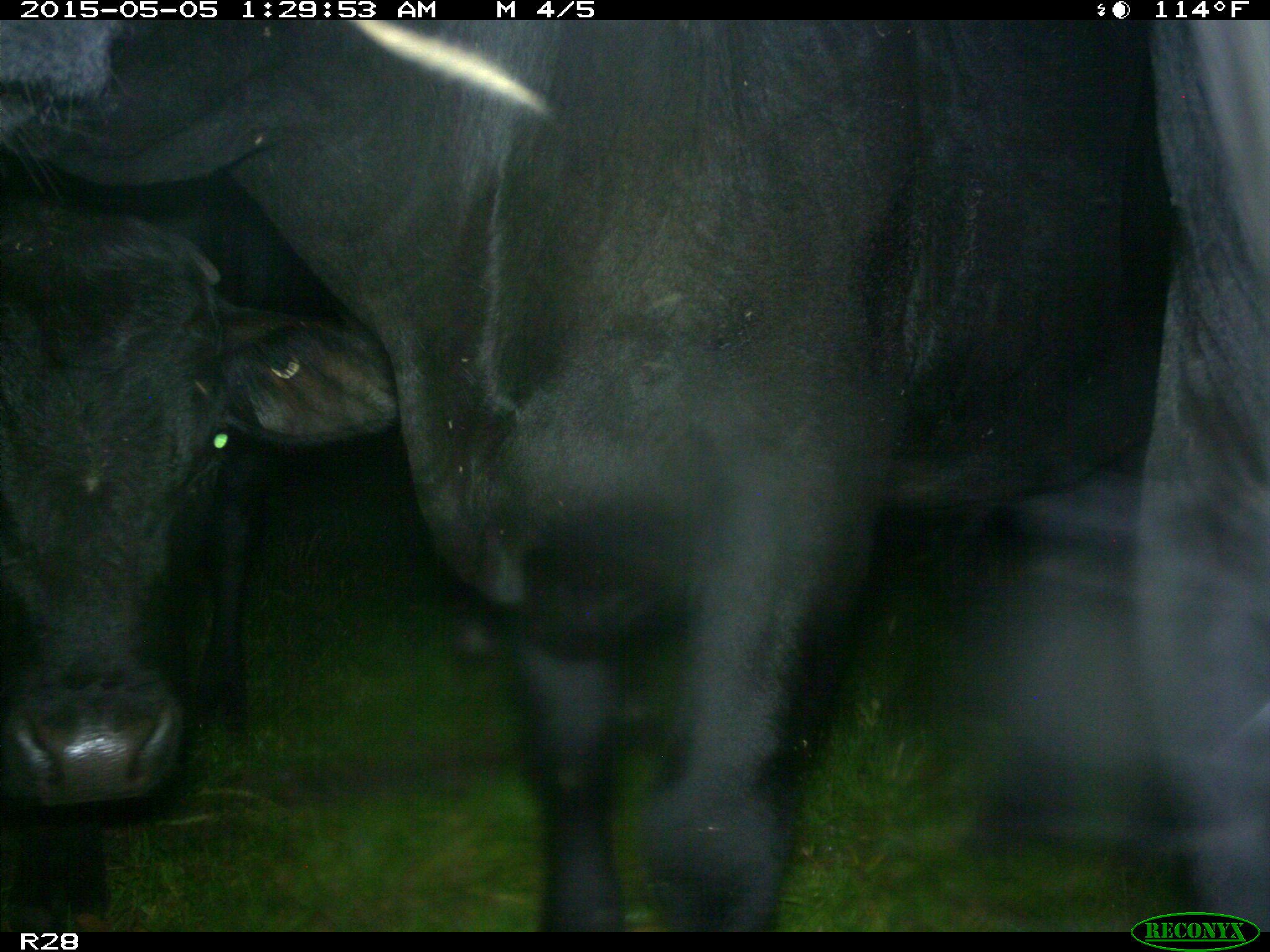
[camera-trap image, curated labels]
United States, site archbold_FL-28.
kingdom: Animalia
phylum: Chordata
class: Mammalia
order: Artiodactyla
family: Bovidae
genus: Bos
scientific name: Bos taurus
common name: domestic cow